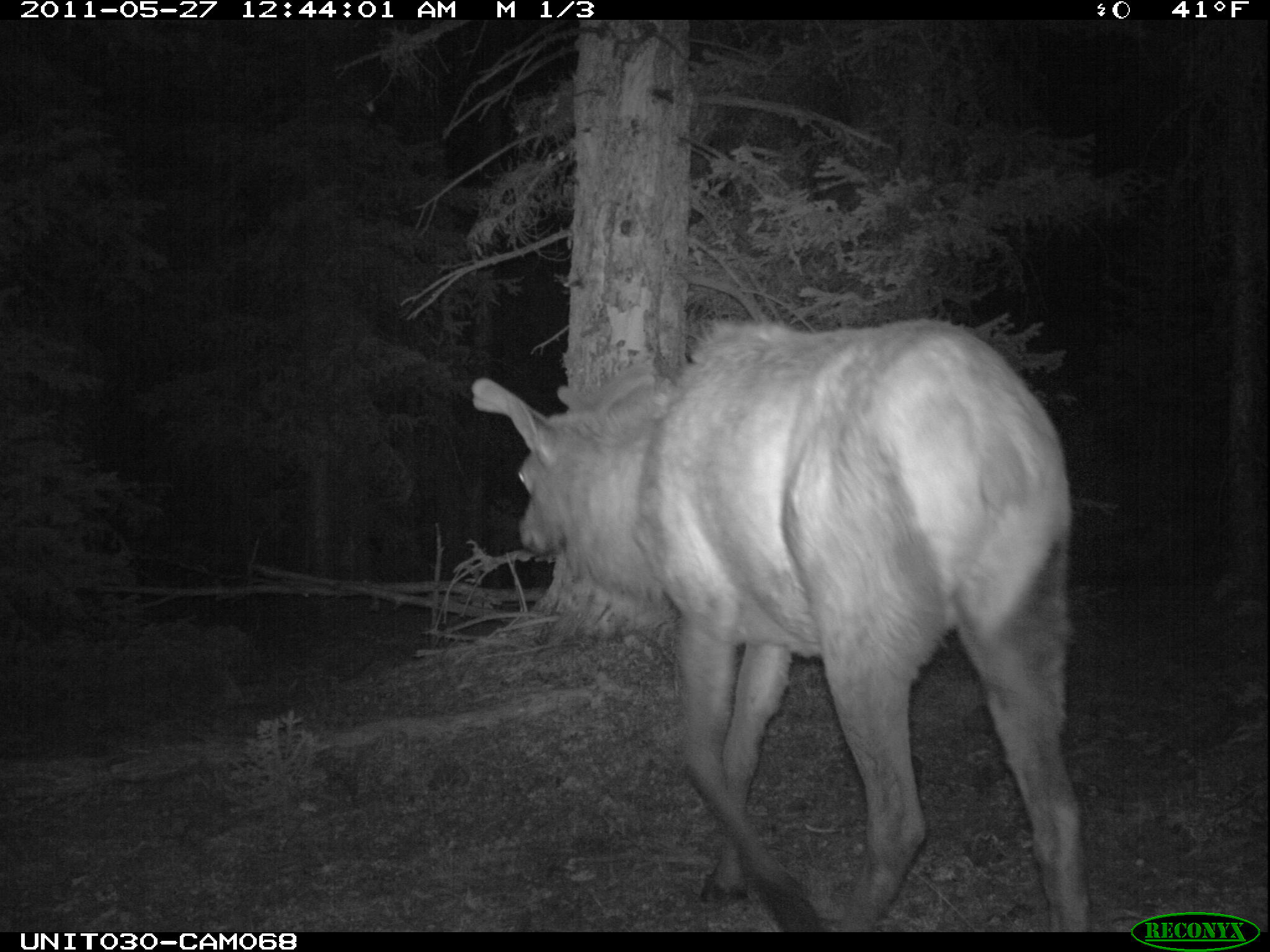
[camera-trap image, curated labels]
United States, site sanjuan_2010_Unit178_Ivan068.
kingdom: Animalia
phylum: Chordata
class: Mammalia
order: Artiodactyla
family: Cervidae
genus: Cervus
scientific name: Cervus elaphus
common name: red deer